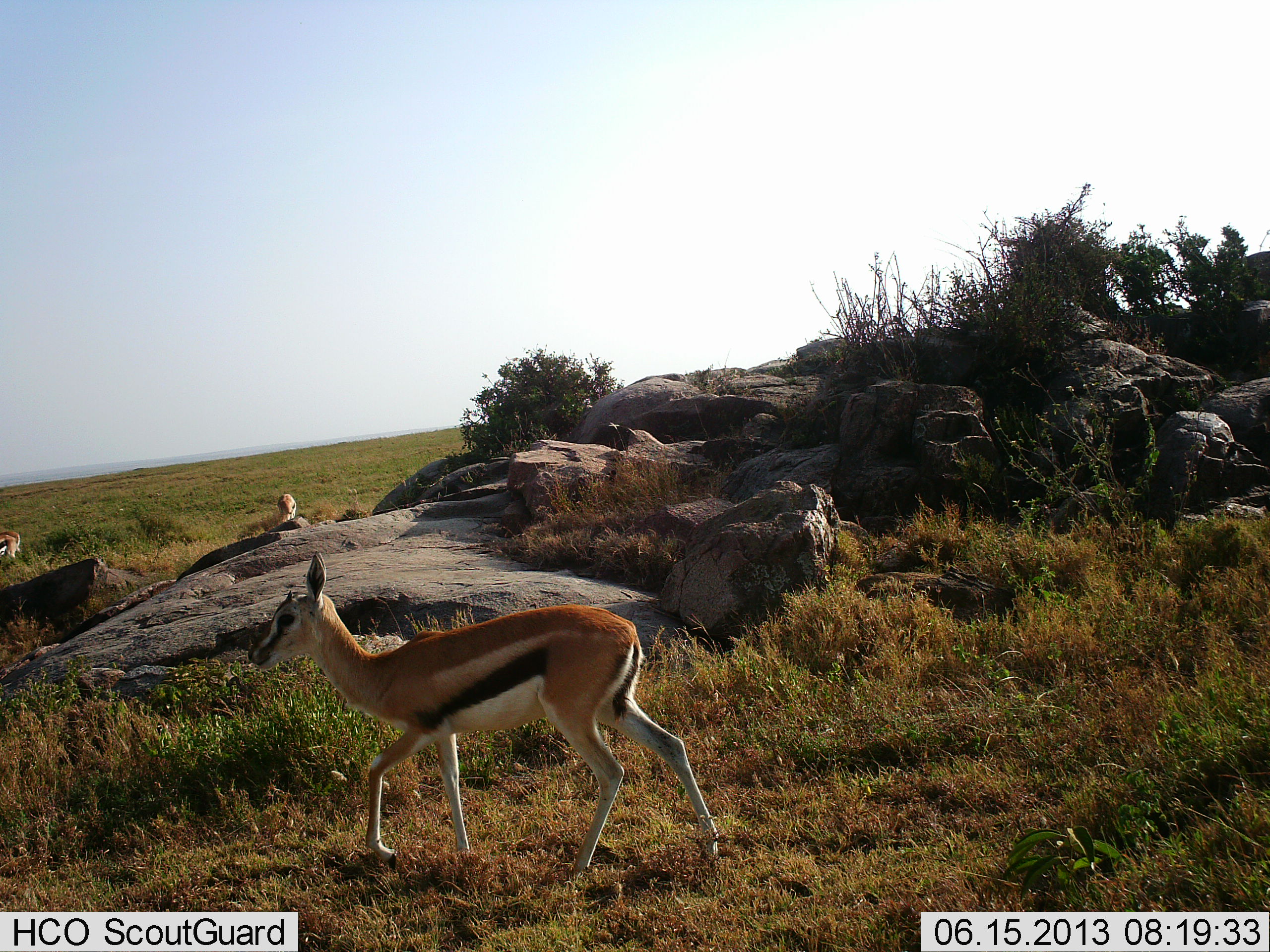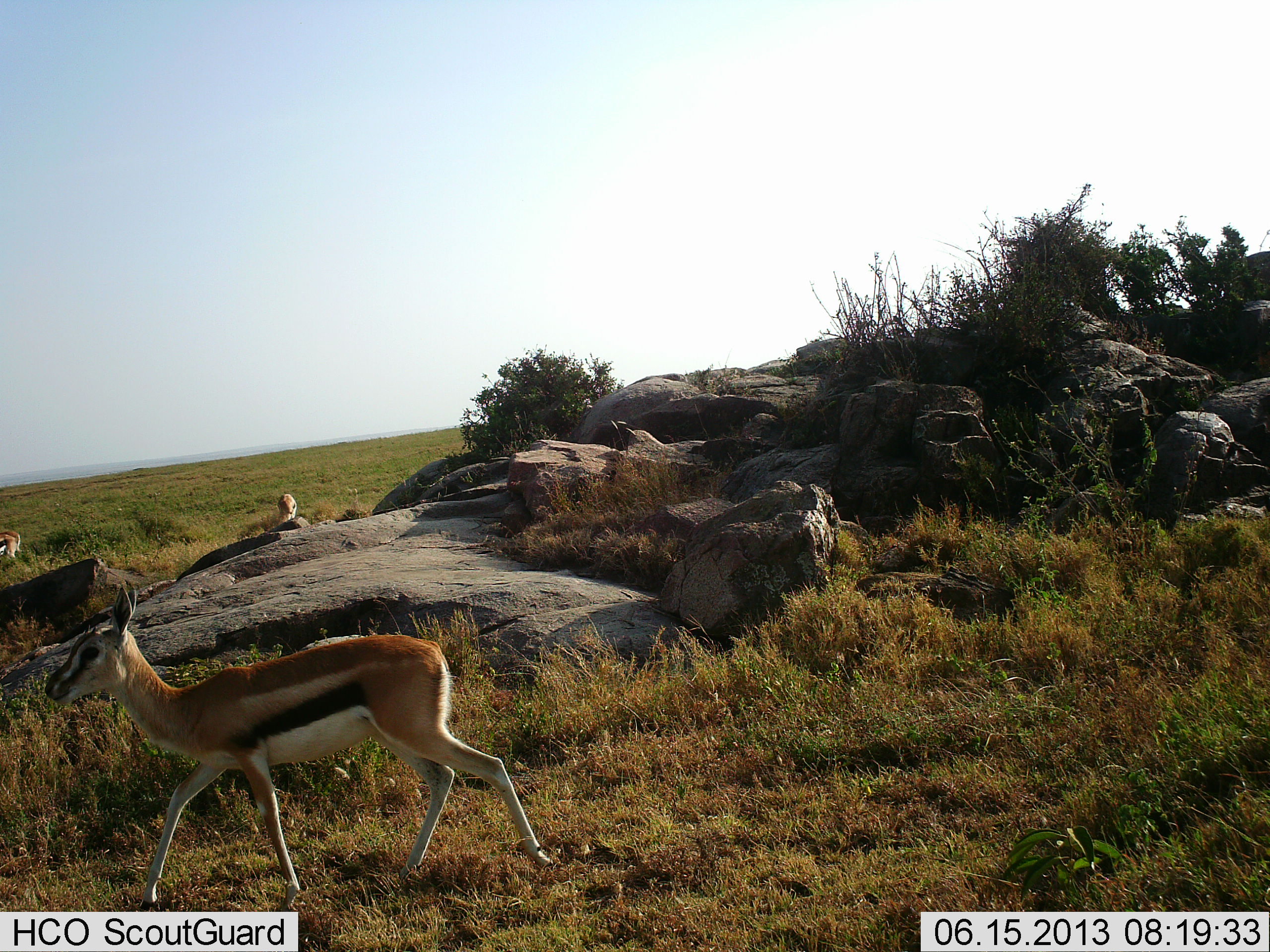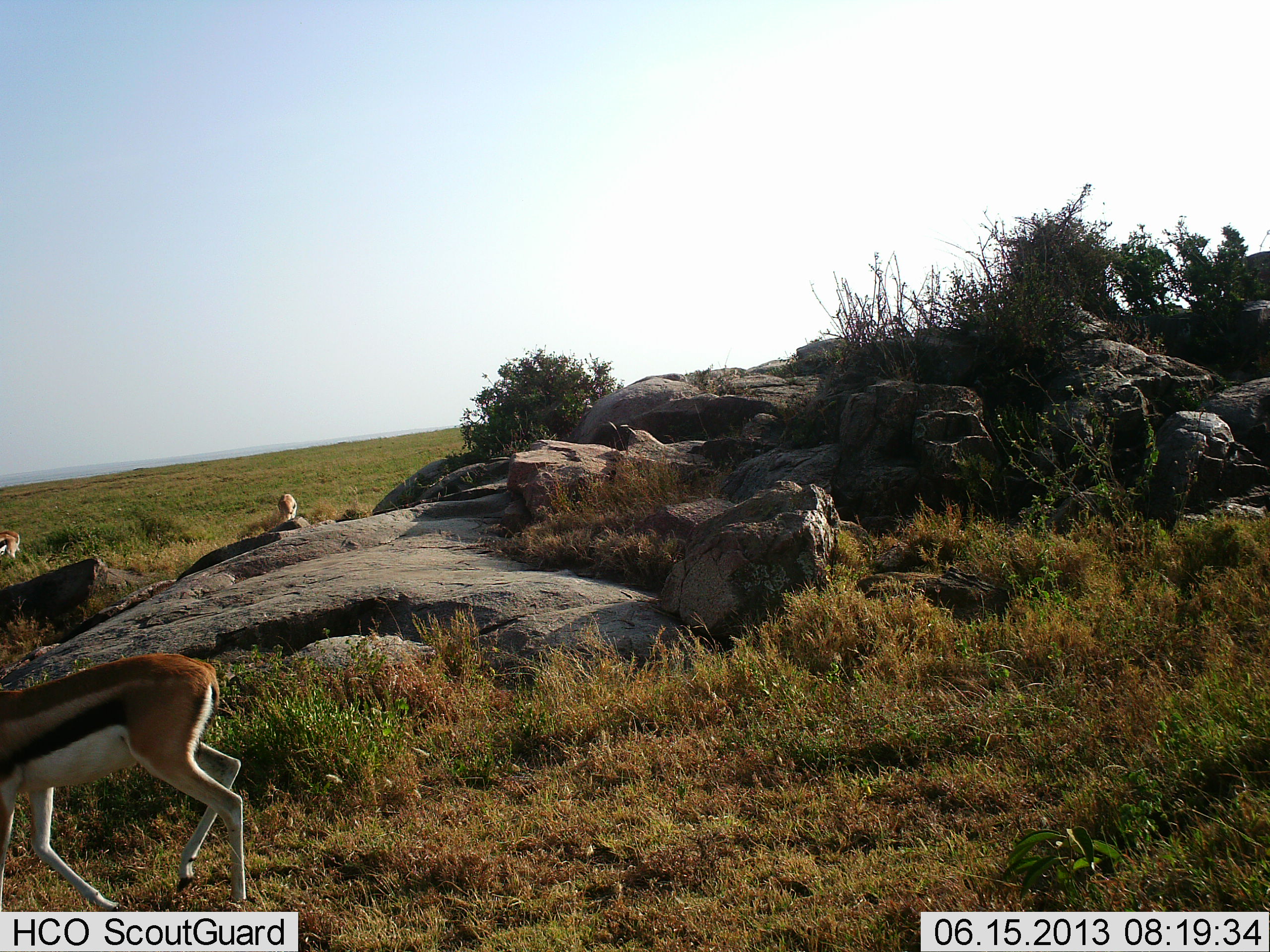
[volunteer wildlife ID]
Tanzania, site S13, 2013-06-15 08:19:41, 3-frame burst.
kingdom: Animalia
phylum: Chordata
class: Mammalia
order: Artiodactyla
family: Bovidae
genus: Eudorcas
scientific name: Eudorcas thomsonii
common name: thomson's gazelle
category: gazellethomsons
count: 3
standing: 35%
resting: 6%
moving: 100%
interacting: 0%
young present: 6%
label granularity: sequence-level